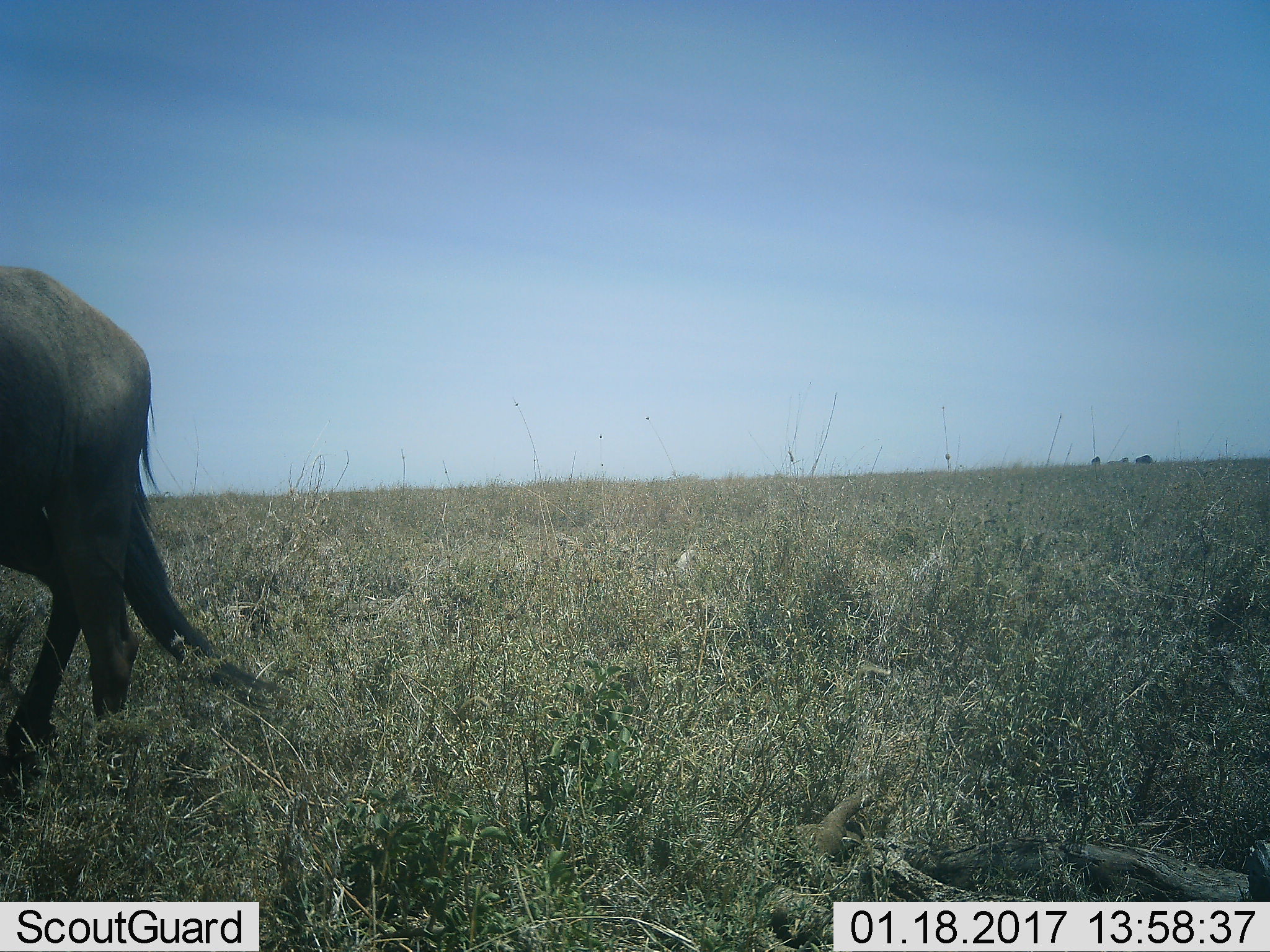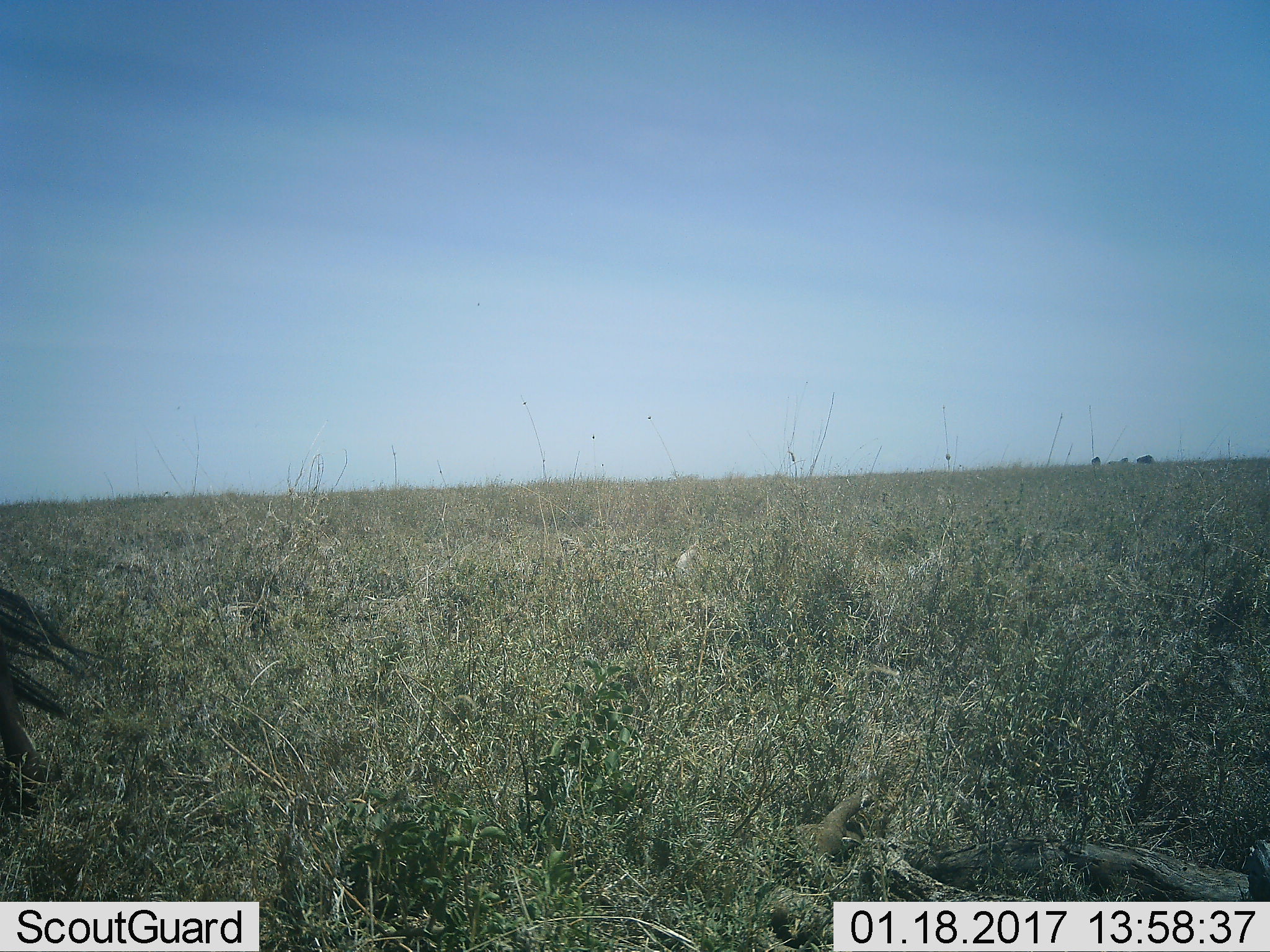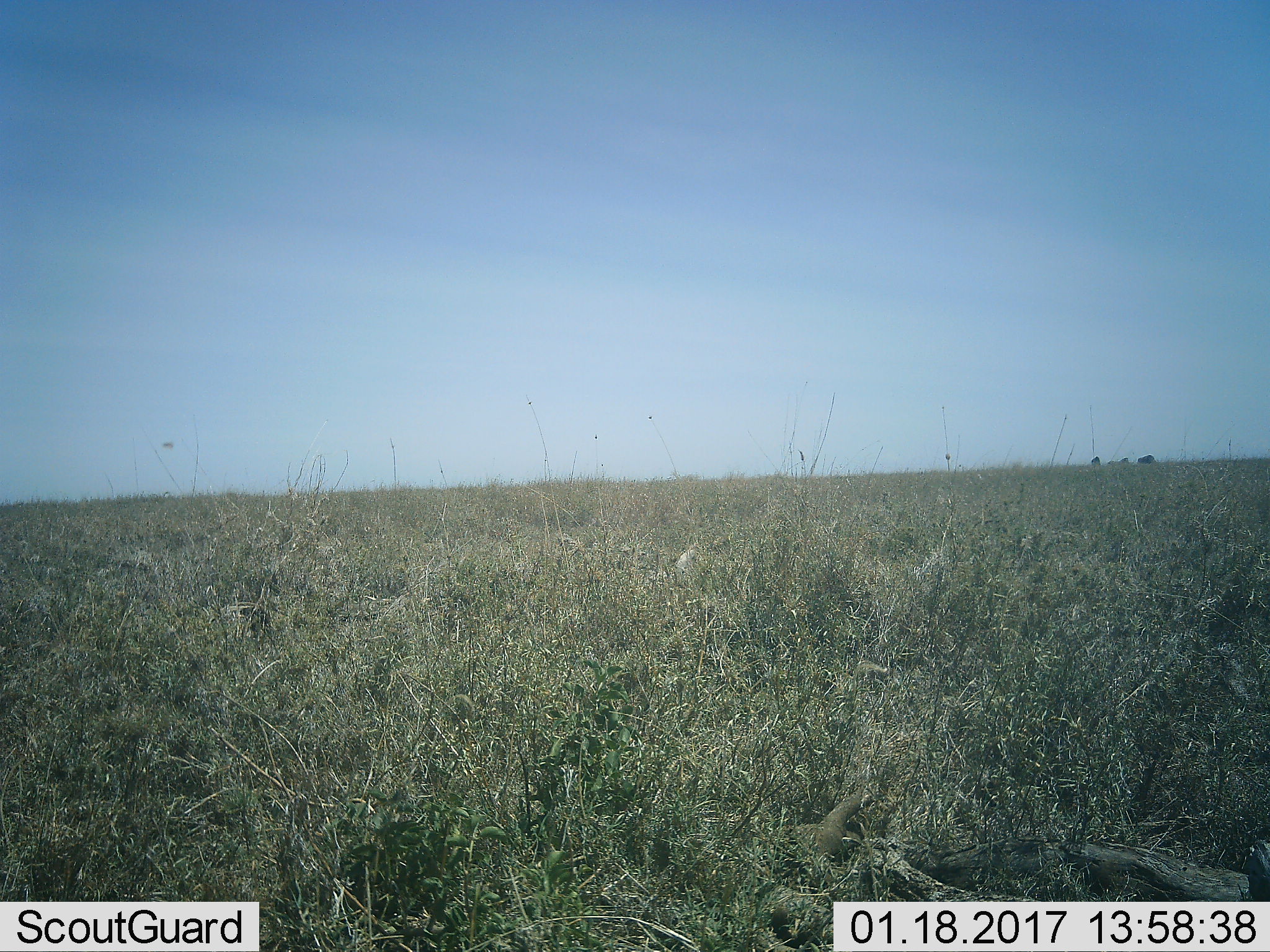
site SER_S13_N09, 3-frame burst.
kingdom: Animalia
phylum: Chordata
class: Mammalia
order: Artiodactyla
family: Bovidae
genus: Connochaetes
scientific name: Connochaetes taurinus taurinus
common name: blue wildebeest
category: wildebeestblue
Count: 1.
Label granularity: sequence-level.